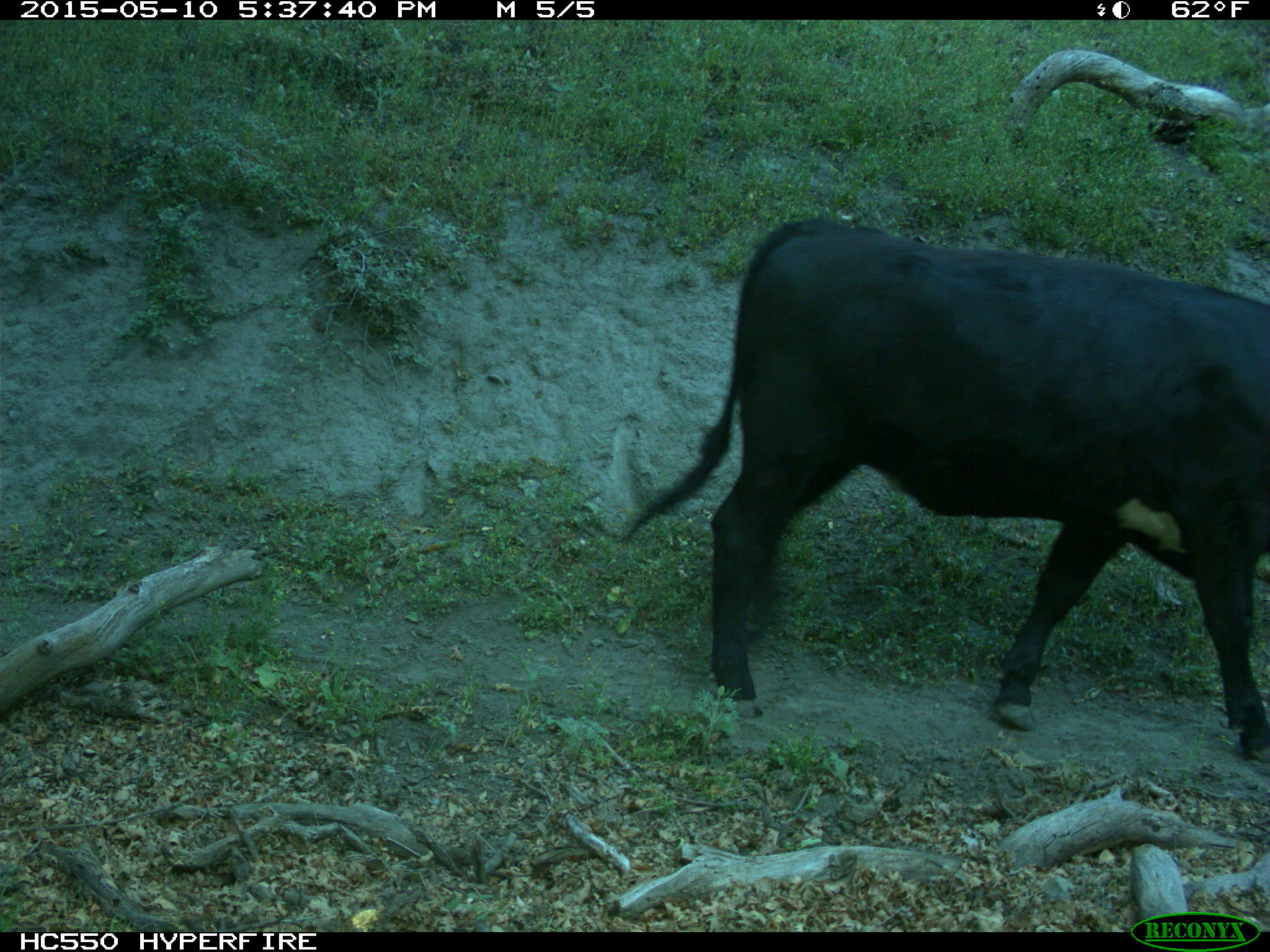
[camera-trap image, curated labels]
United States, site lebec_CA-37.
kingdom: Animalia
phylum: Chordata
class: Mammalia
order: Artiodactyla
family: Bovidae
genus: Bos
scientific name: Bos taurus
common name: domestic cow